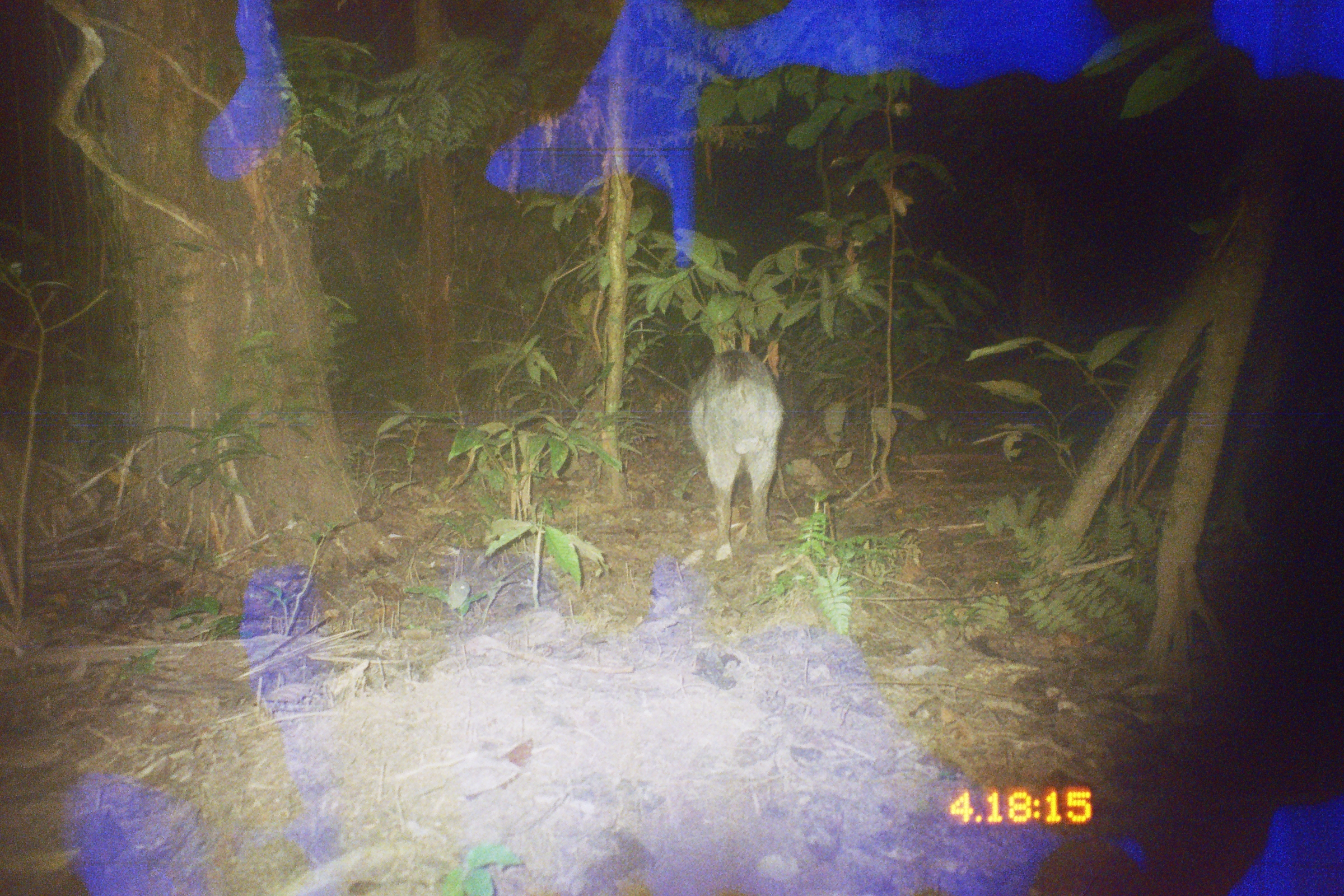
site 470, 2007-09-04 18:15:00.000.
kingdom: Animalia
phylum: Chordata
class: Mammalia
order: Artiodactyla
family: Tayassuidae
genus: Tayassu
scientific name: Tayassu pecari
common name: white-lipped peccary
Tayassu pecari (white-lipped peccary).